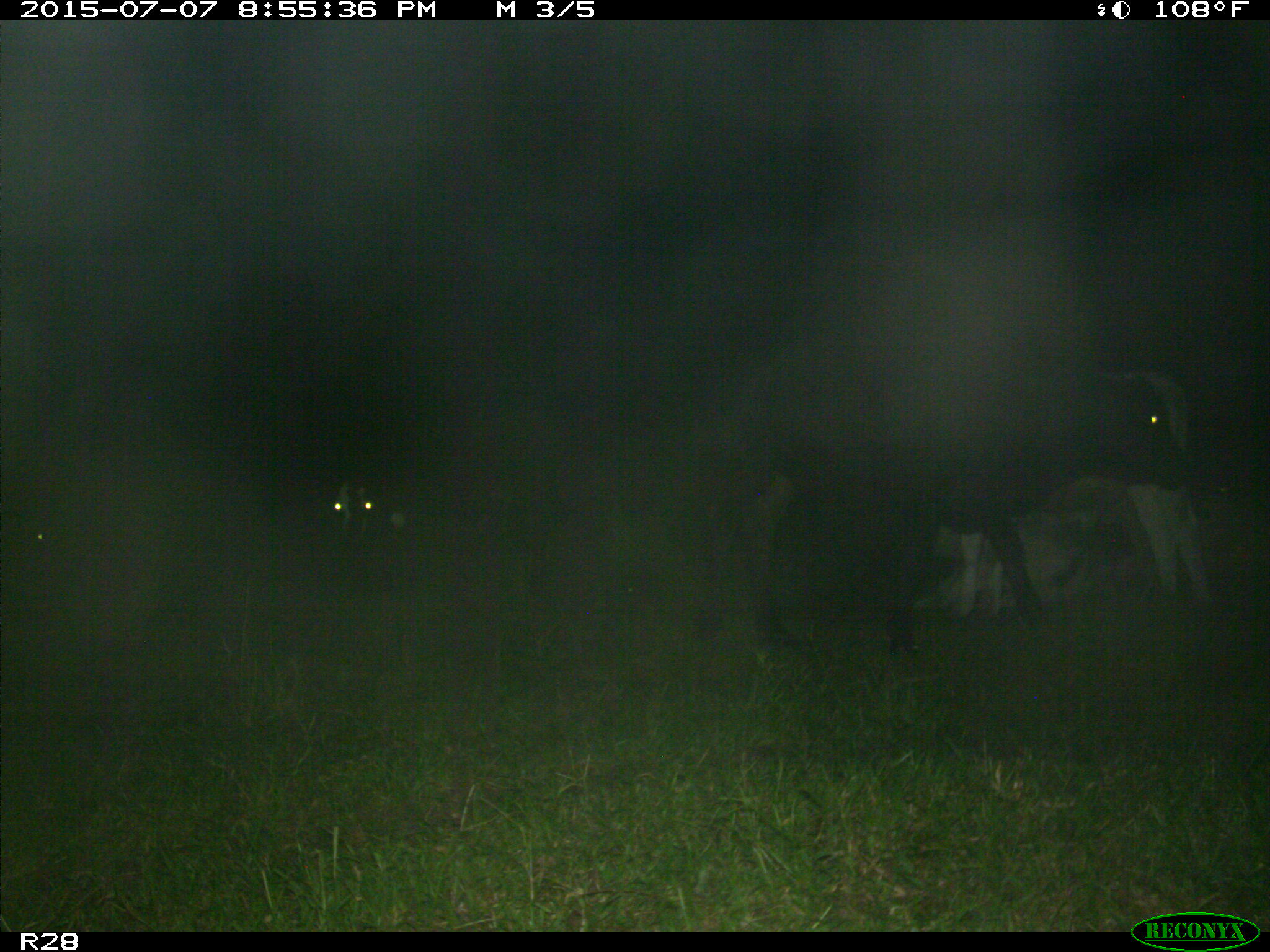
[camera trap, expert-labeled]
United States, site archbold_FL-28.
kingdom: Animalia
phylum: Chordata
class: Mammalia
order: Artiodactyla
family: Bovidae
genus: Bos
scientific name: Bos taurus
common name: domestic cow